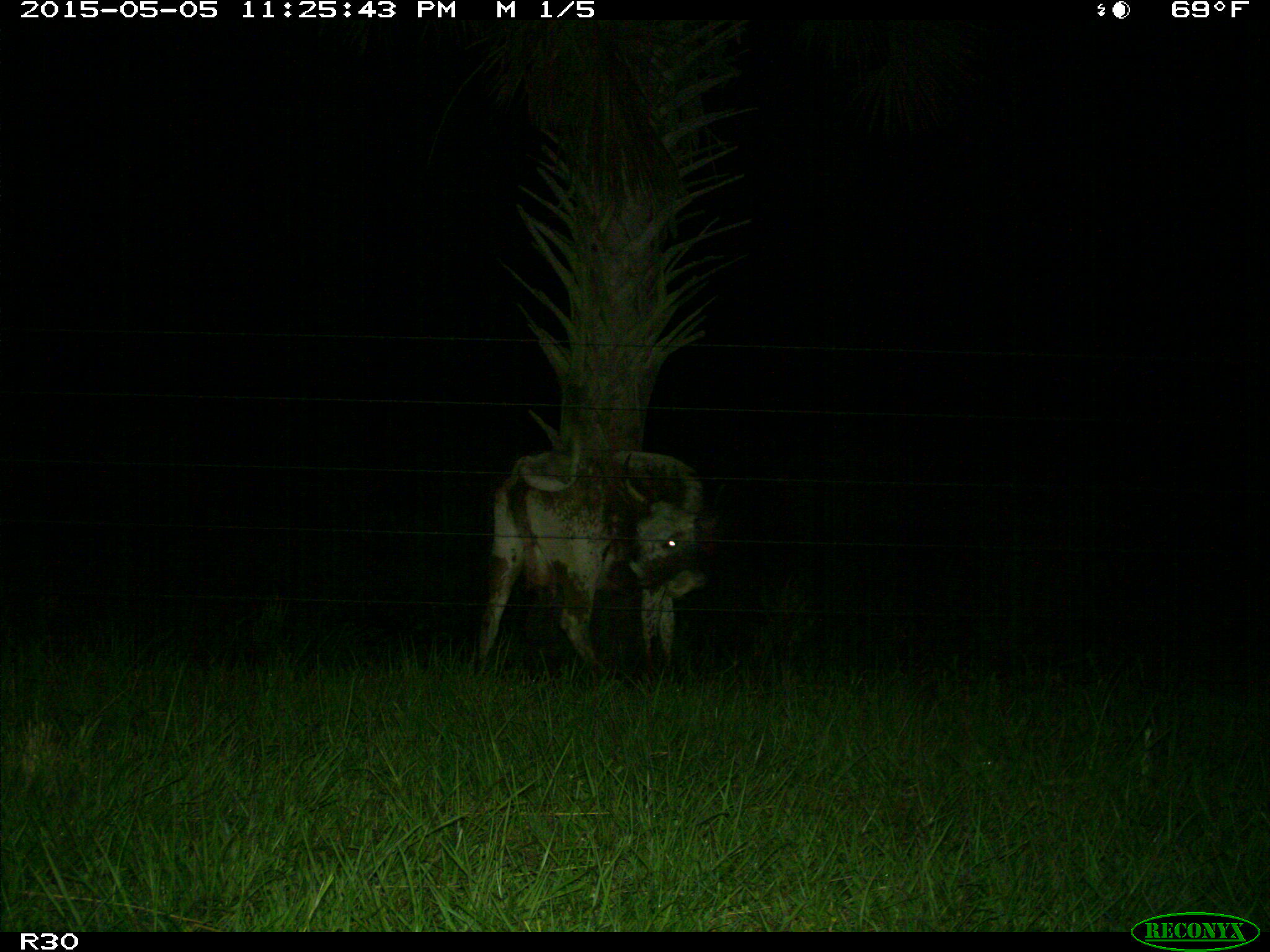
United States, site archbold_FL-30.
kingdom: Animalia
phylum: Chordata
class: Mammalia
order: Artiodactyla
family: Bovidae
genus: Bos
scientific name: Bos taurus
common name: domestic cow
Bos taurus (domestic cow).